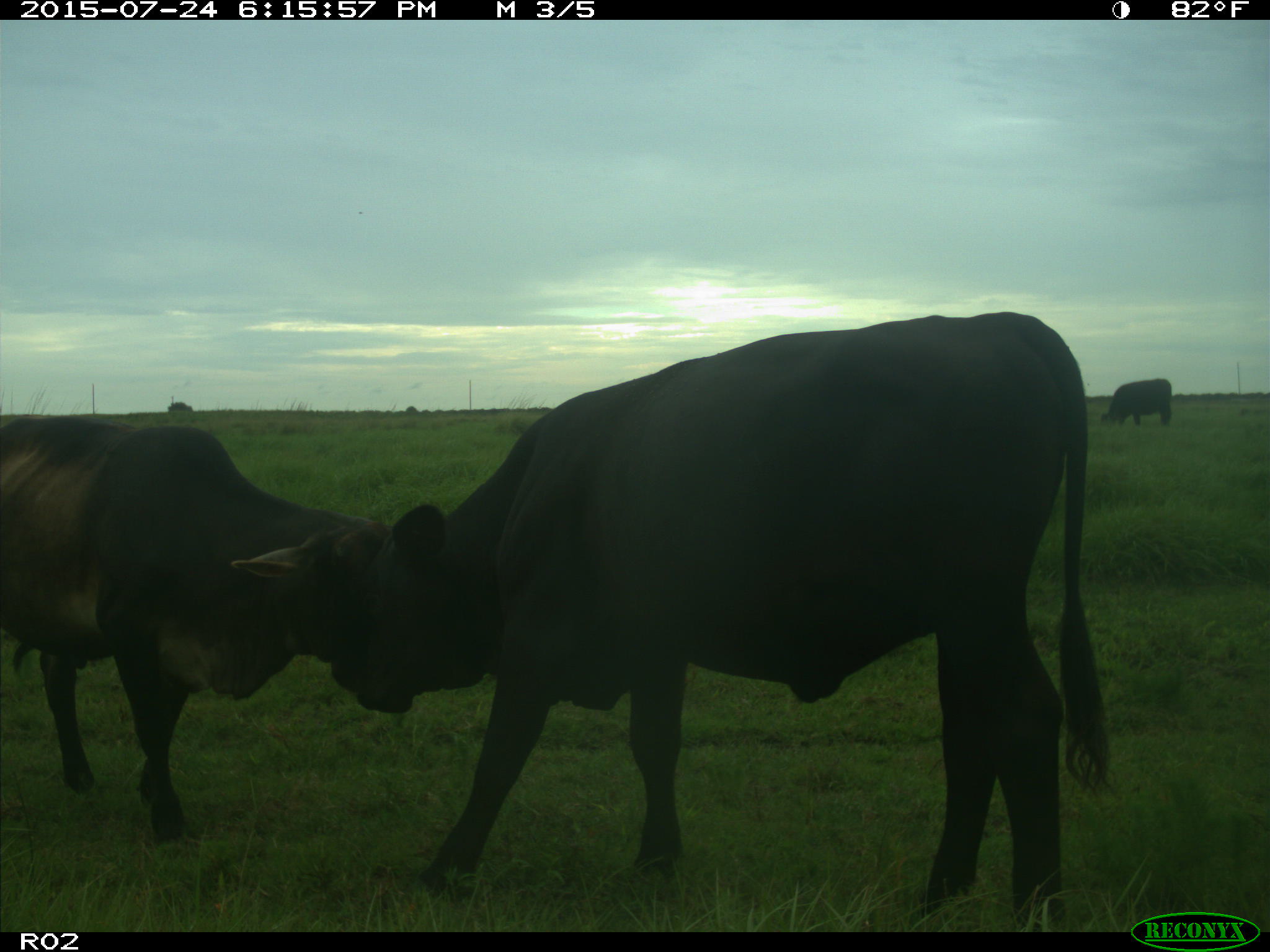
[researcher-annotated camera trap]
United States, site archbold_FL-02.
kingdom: Animalia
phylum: Chordata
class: Mammalia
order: Artiodactyla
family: Bovidae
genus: Bos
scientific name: Bos taurus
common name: domestic cow